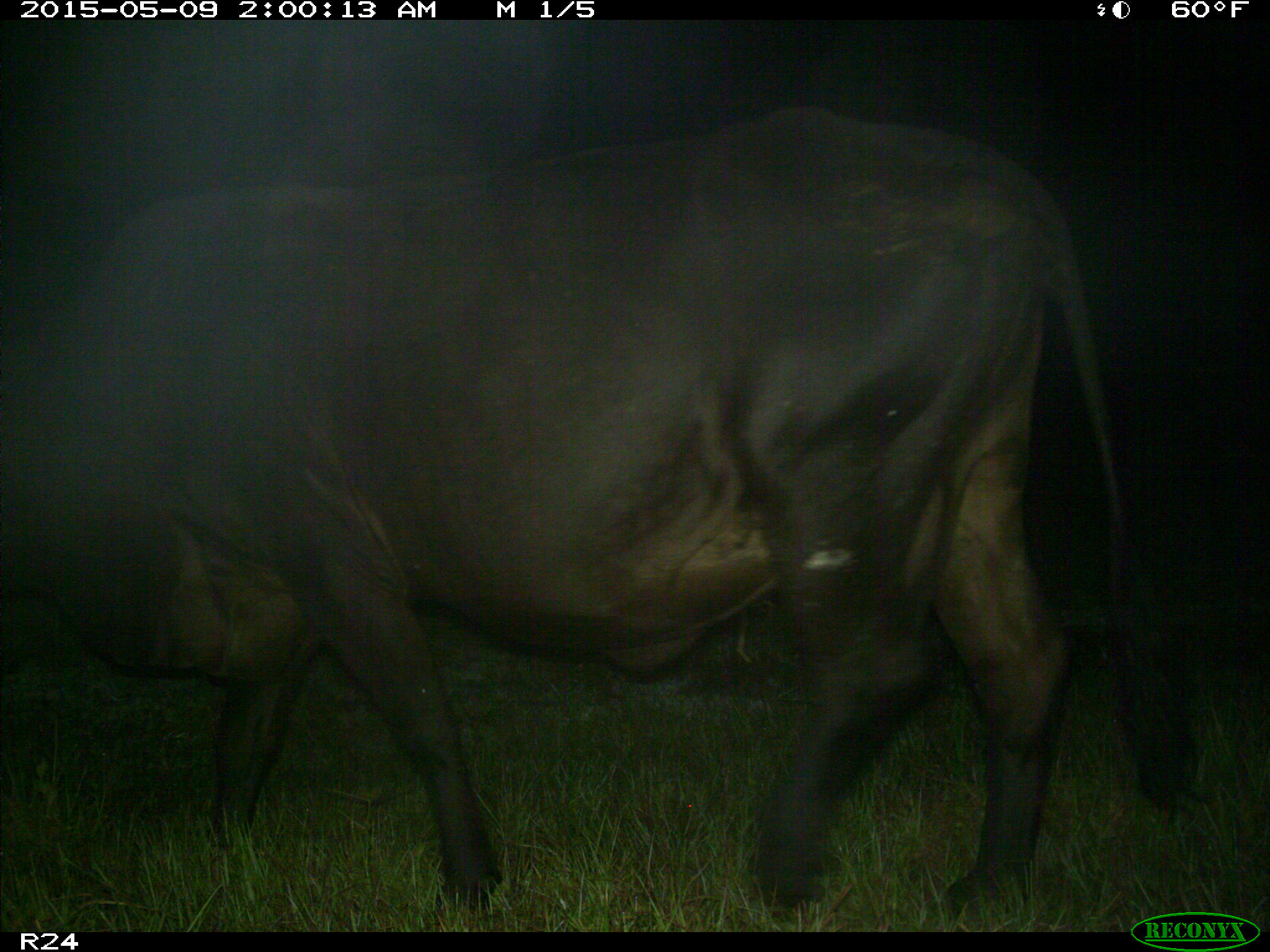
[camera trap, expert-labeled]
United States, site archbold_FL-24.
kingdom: Animalia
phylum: Chordata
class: Mammalia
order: Artiodactyla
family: Bovidae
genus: Bos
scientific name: Bos taurus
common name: domestic cow